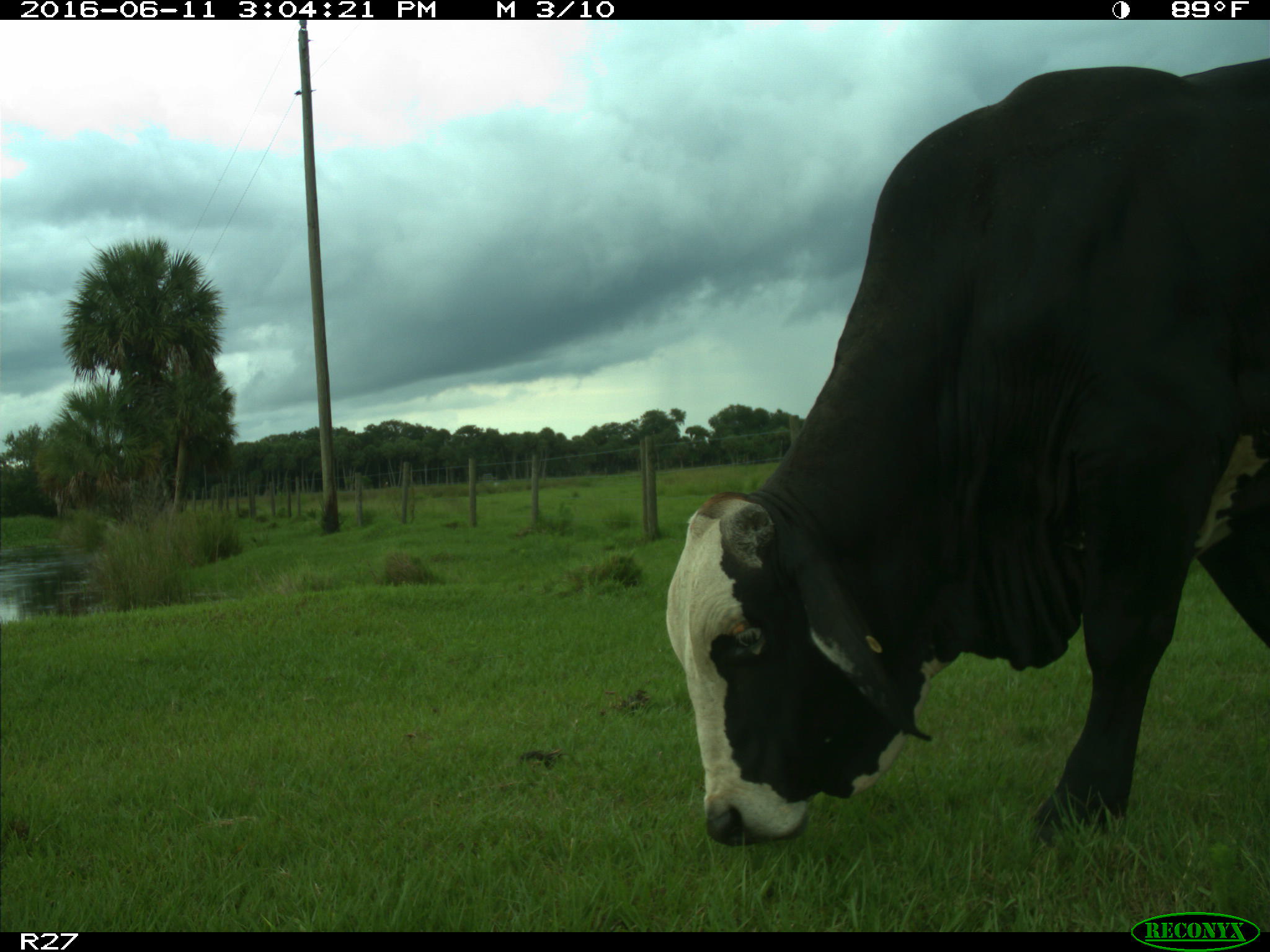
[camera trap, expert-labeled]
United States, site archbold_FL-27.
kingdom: Animalia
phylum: Chordata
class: Mammalia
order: Artiodactyla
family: Bovidae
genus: Bos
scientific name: Bos taurus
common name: domestic cow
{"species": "Bos taurus (domestic cow)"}